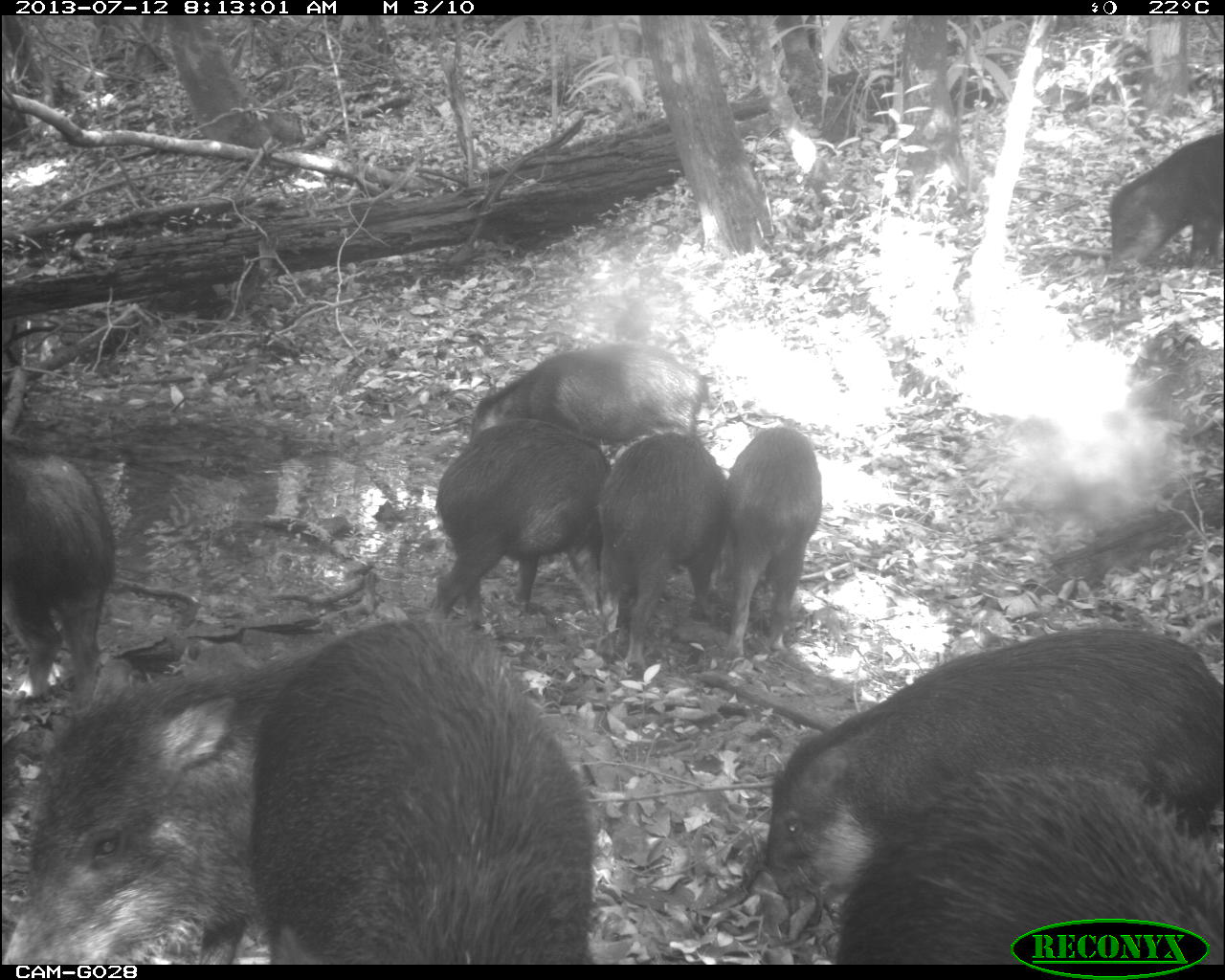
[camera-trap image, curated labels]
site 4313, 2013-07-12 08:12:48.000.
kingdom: Animalia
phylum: Chordata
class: Mammalia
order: Artiodactyla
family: Tayassuidae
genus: Tayassu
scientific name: Tayassu pecari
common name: white-lipped peccary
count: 20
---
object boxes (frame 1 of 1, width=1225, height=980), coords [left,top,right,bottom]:
tayassu pecari: [747,621,1225,902]; [252,611,599,964]; [0,627,332,963]; [833,762,1219,964]; [431,417,610,624]; [0,437,118,709]; [596,431,724,672]; [465,335,712,440]; [722,425,824,657]; [1108,126,1225,269]